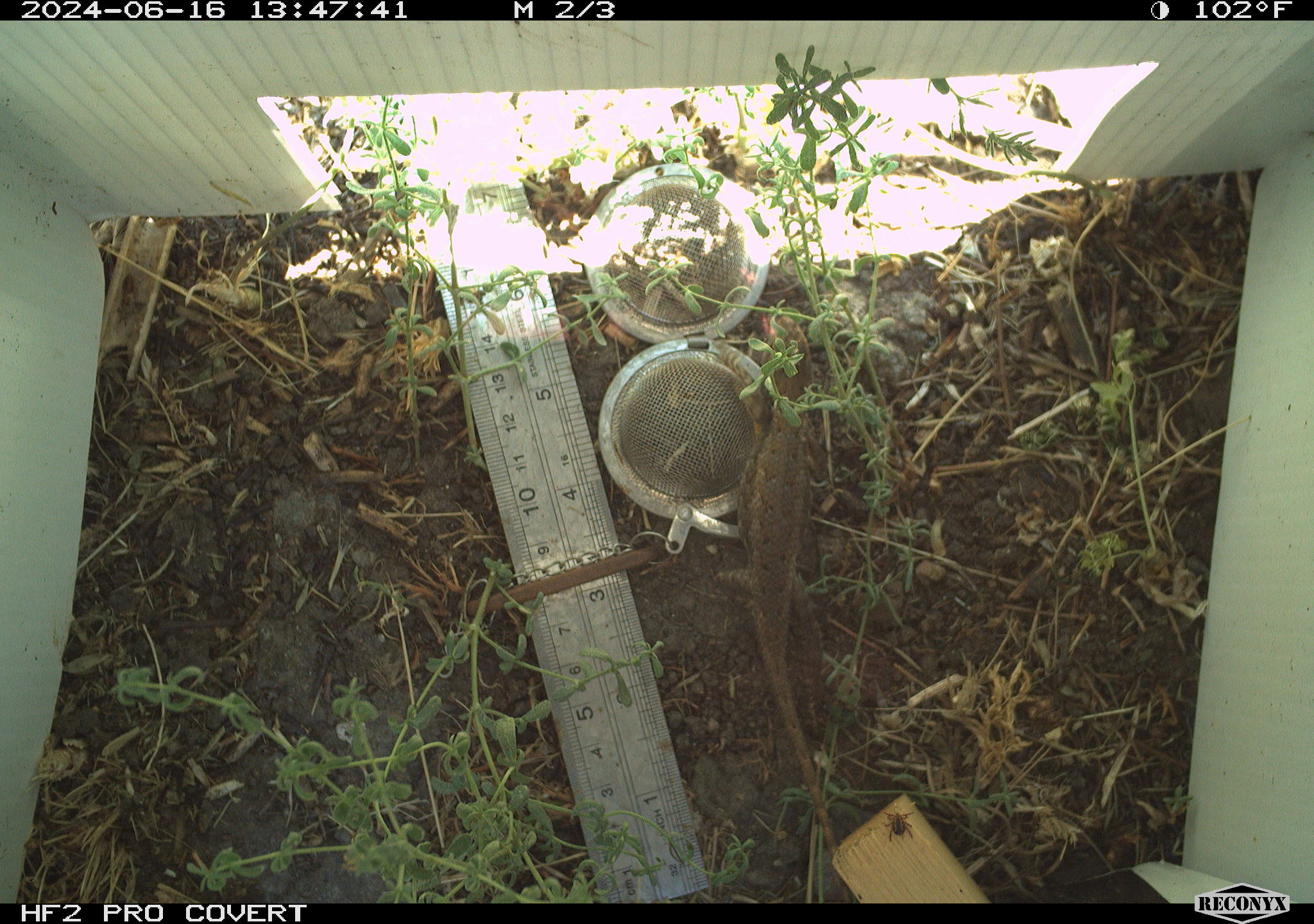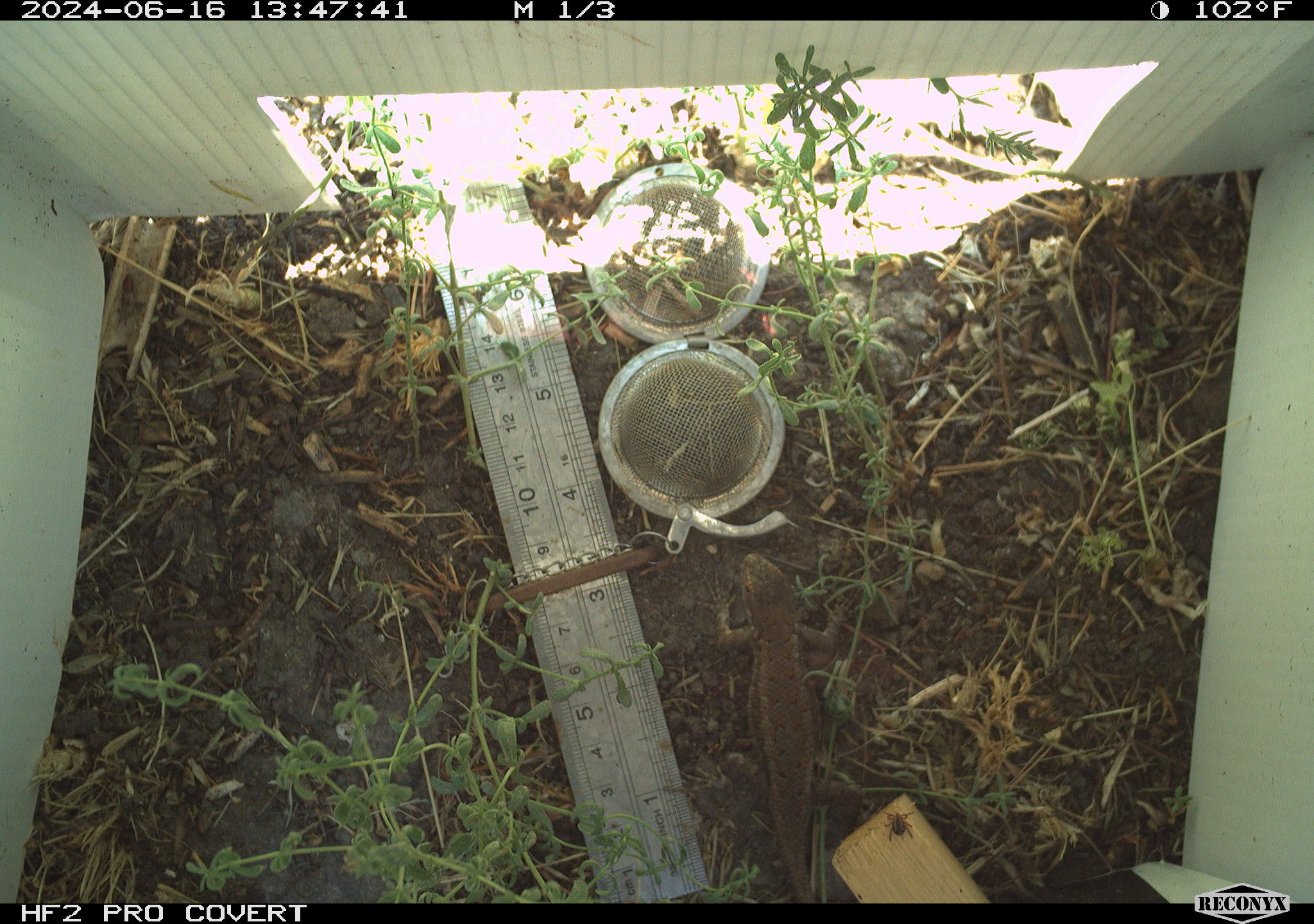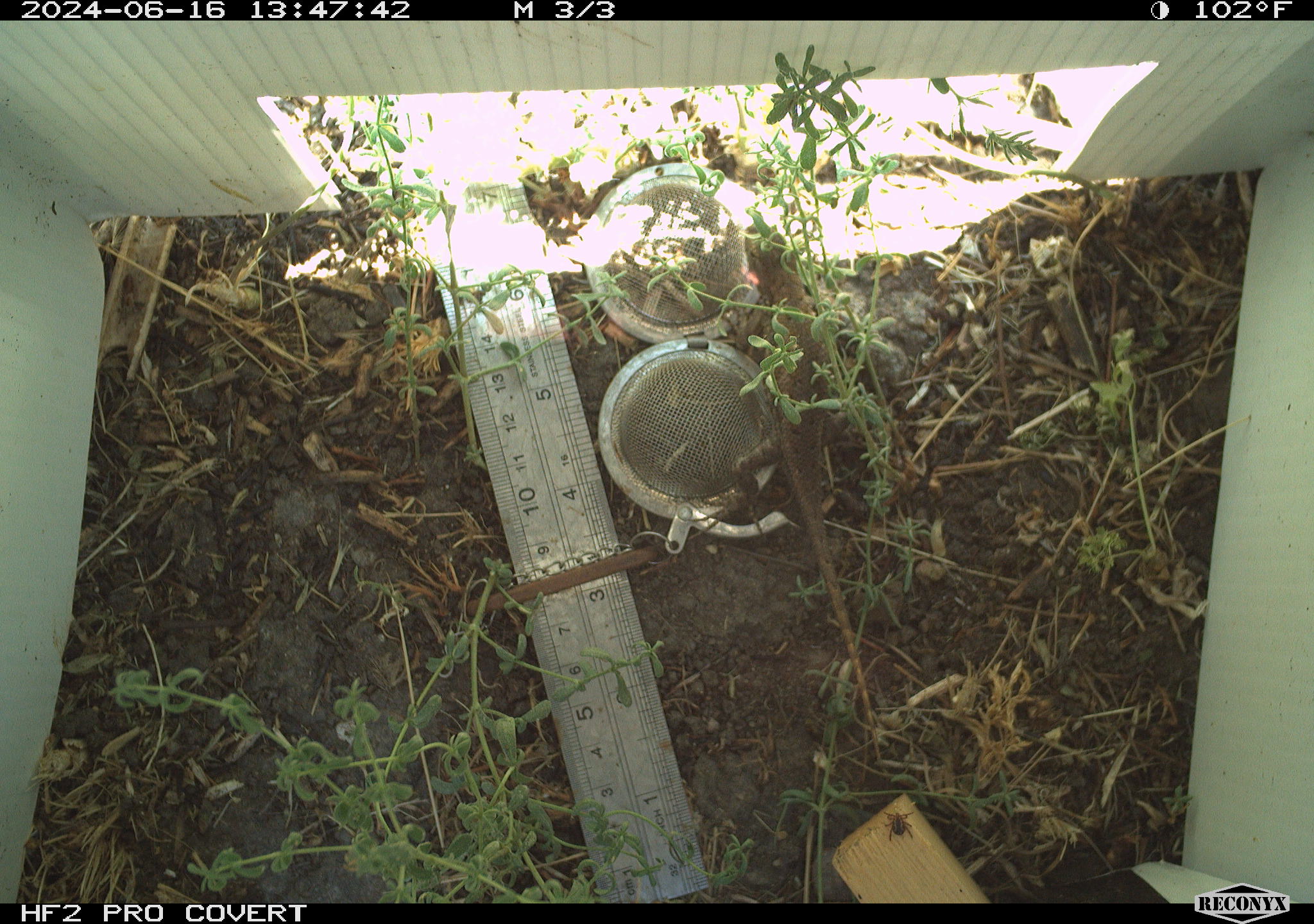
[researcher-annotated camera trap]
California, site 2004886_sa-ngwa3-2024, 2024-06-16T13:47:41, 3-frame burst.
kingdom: Animalia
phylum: Chordata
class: Reptilia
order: Squamata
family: Phrynosomatidae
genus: Sceloporus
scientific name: Sceloporus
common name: spiny lizards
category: sceloporus species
Sceloporus species (spiny lizards) (Sceloporus).